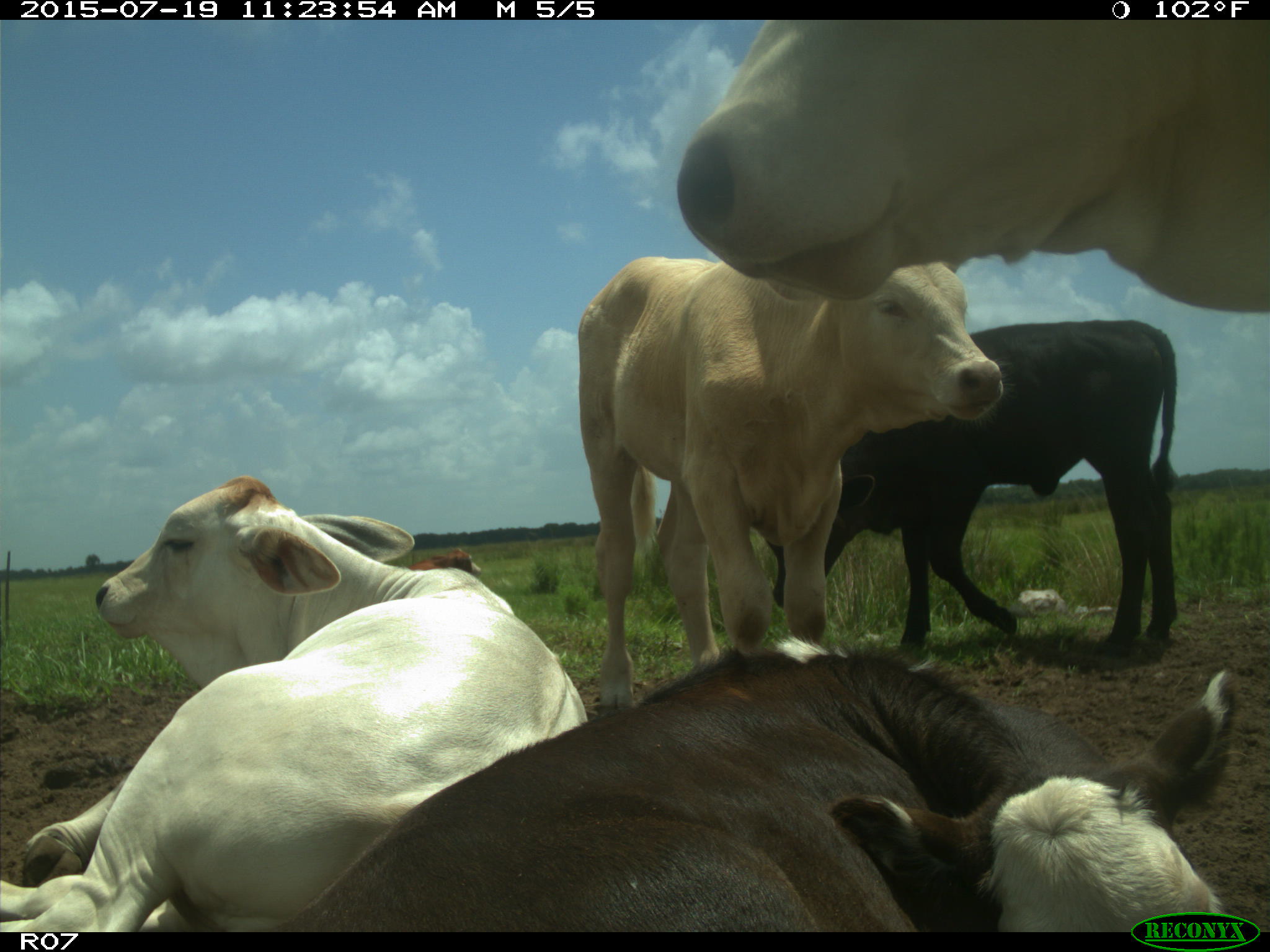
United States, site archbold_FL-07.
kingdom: Animalia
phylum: Chordata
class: Mammalia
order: Artiodactyla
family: Bovidae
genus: Bos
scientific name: Bos taurus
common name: domestic cow